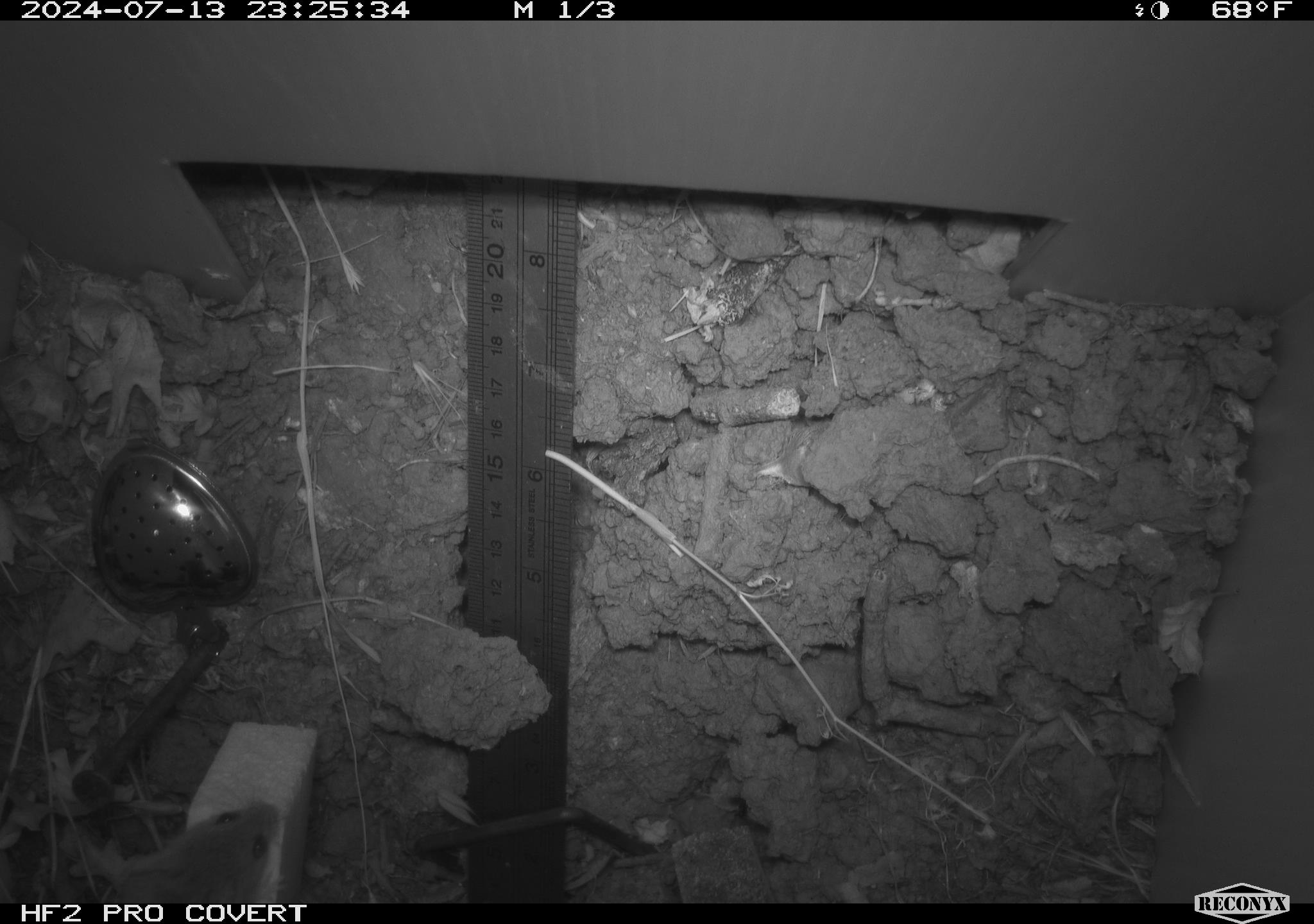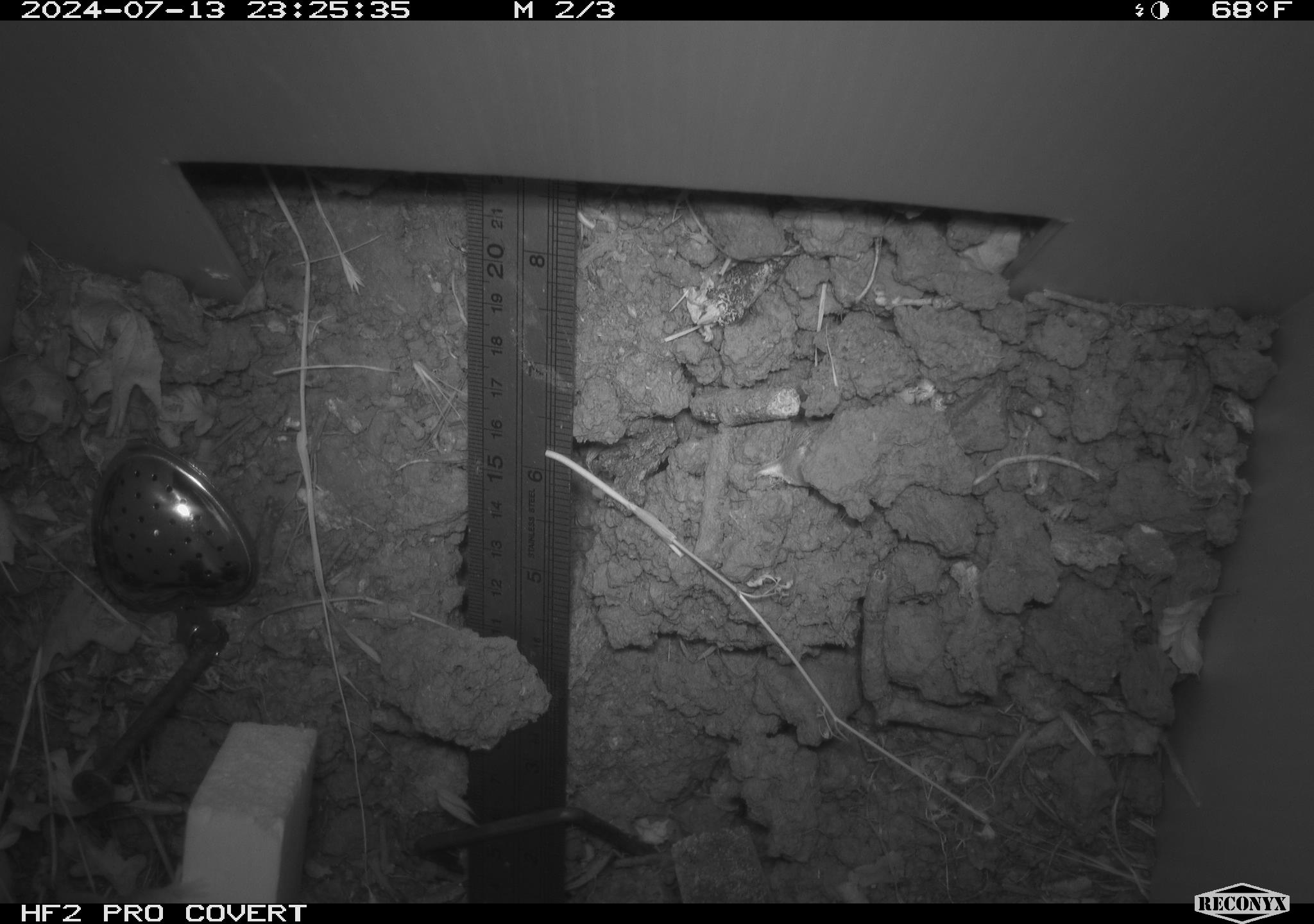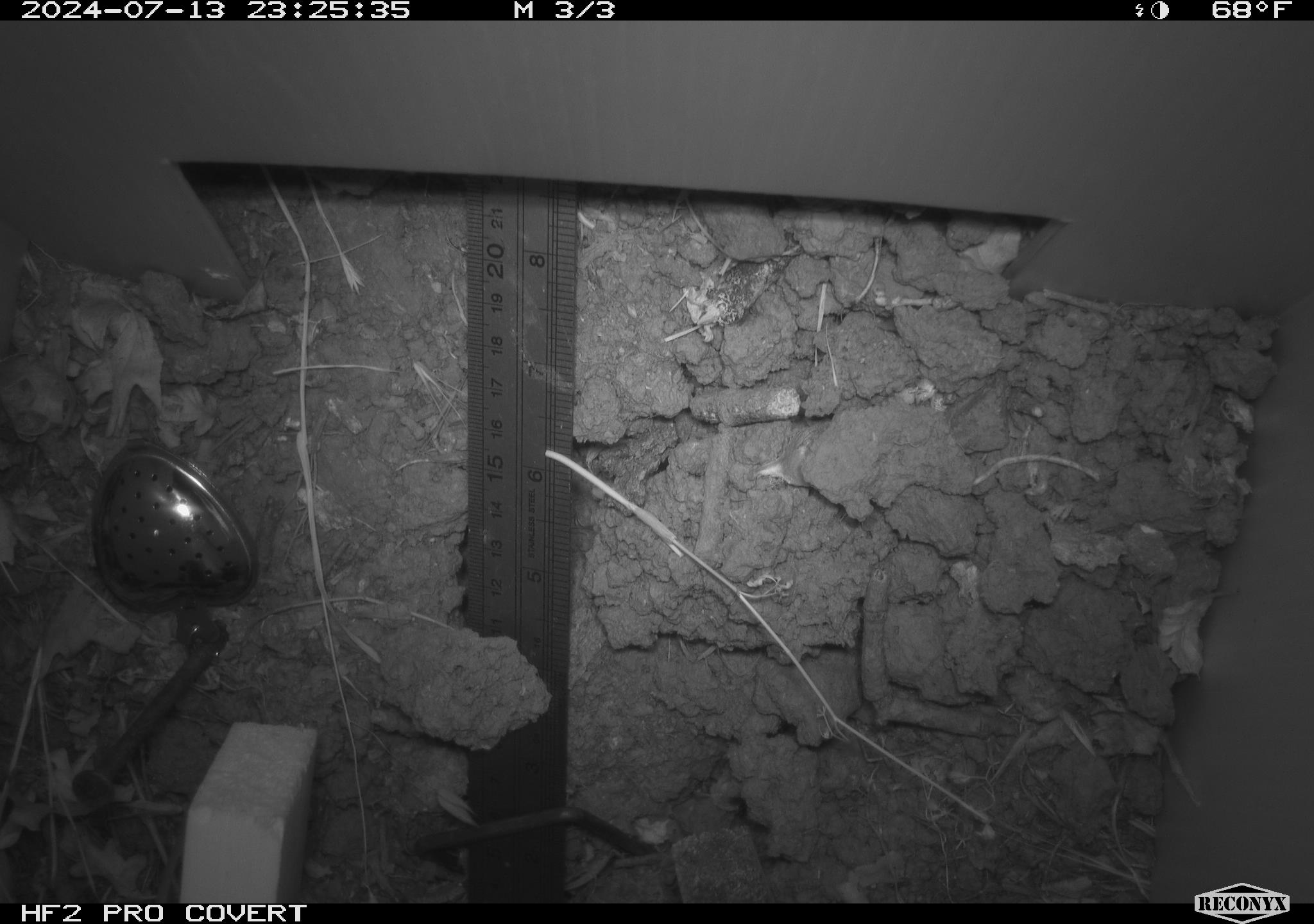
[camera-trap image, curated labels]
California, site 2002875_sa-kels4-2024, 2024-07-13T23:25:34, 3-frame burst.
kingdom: Animalia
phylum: Chordata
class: Mammalia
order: Rodentia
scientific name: Rodentia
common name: rodent